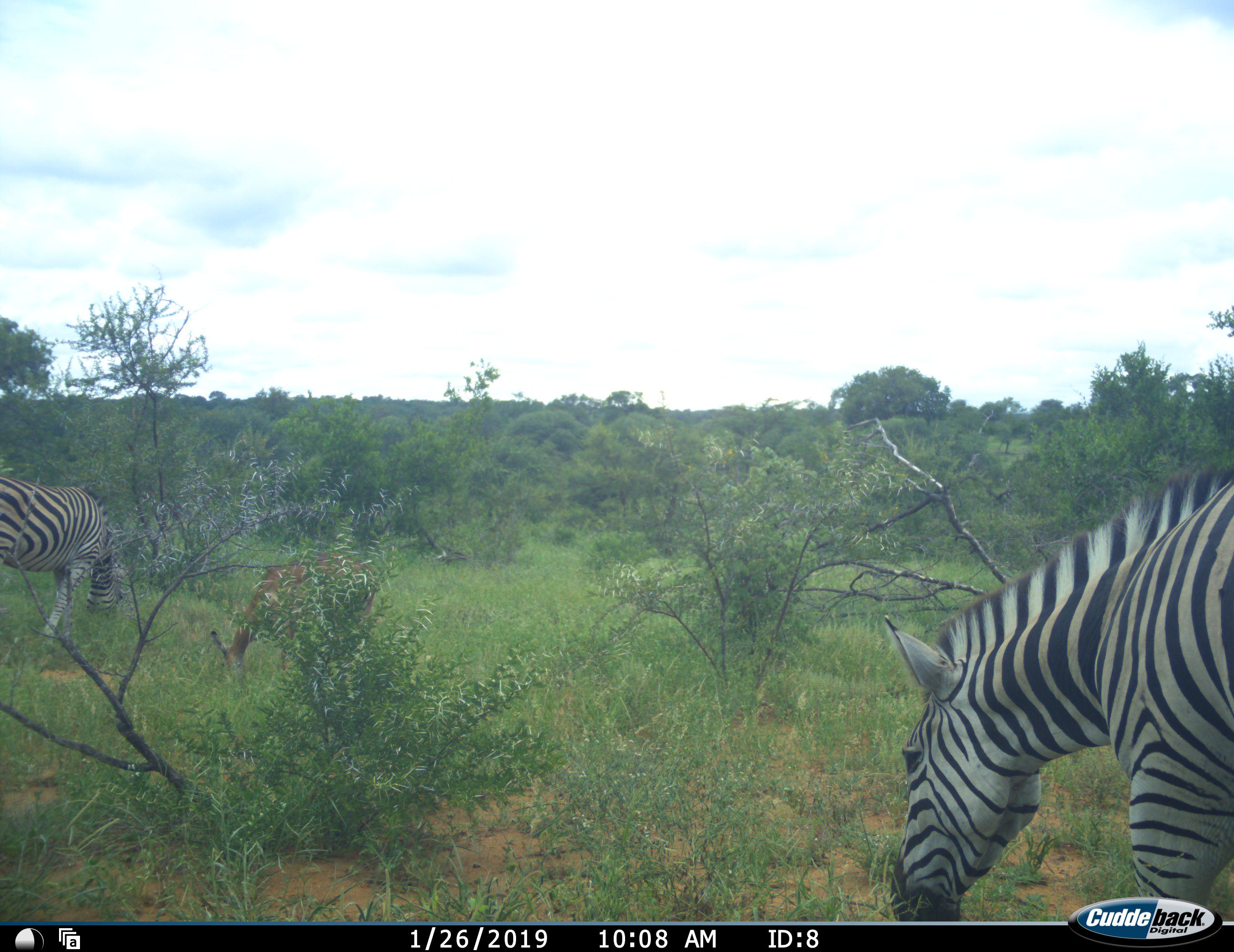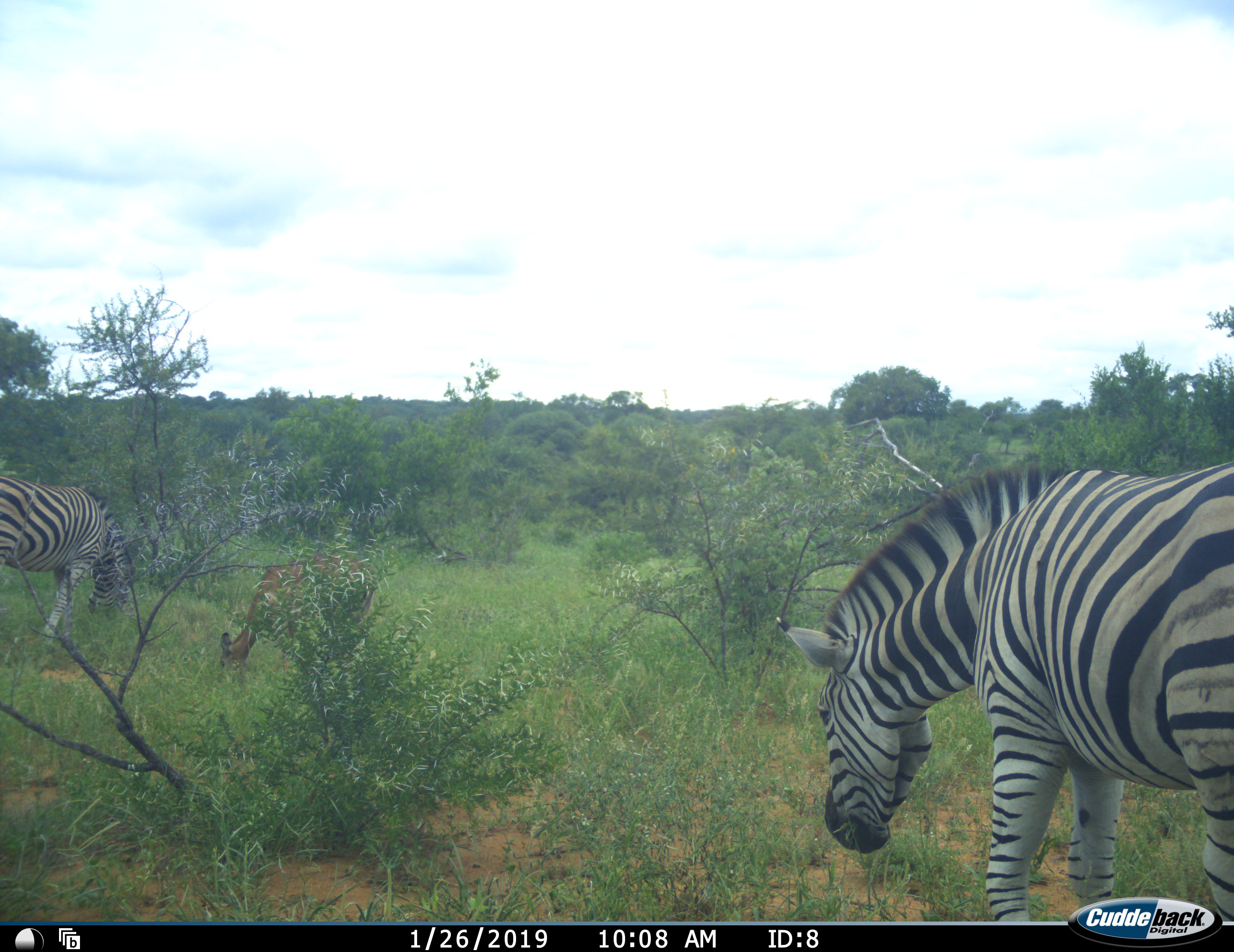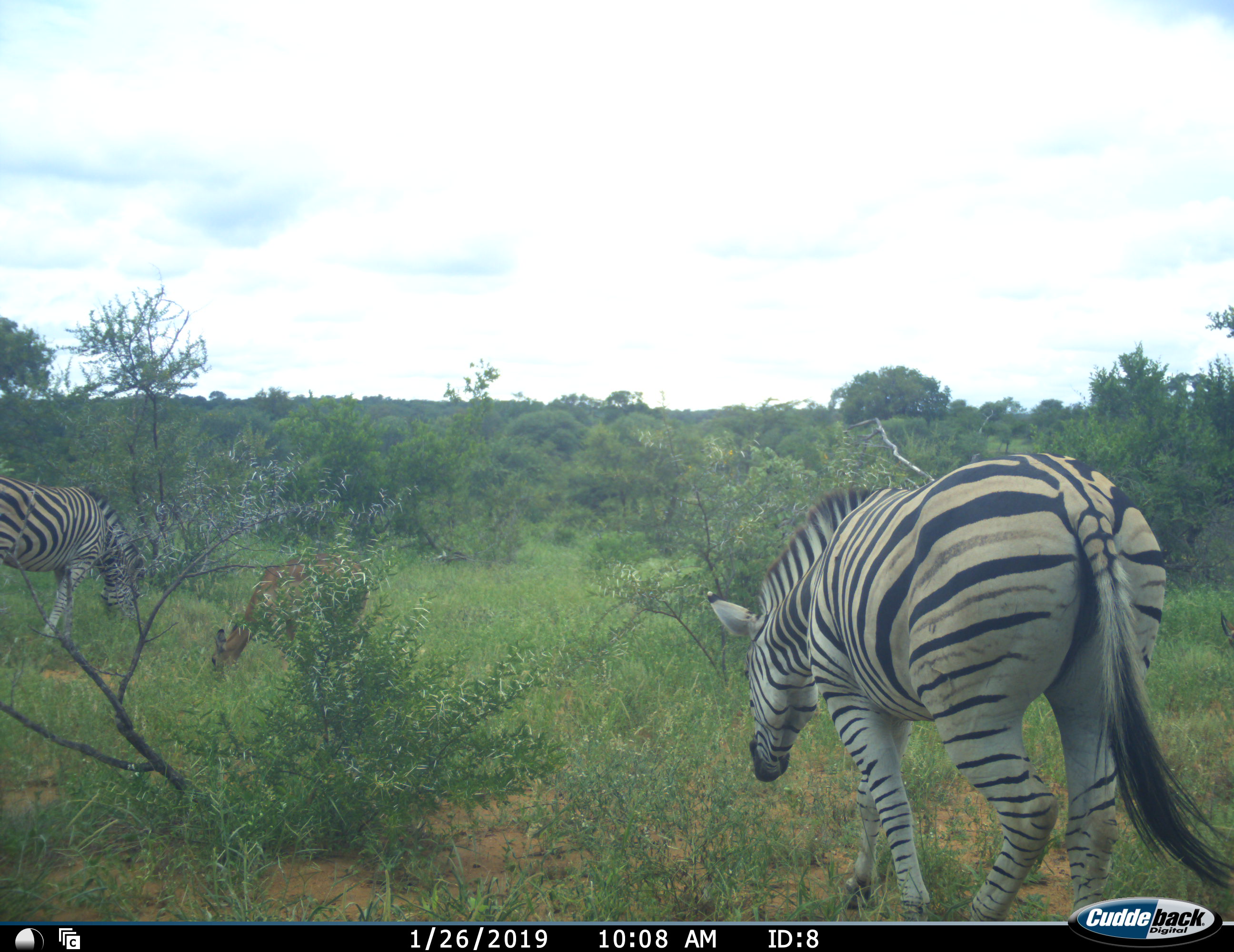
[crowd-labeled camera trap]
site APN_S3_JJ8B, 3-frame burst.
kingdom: Animalia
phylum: Chordata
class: Mammalia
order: Artiodactyla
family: Bovidae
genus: Aepyceros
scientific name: Aepyceros melampus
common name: impala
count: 1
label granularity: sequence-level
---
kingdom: Animalia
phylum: Chordata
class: Mammalia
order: Perissodactyla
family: Equidae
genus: Equus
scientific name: Equus quagga burchellii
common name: burchell's zebra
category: zebraburchells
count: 2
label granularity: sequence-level